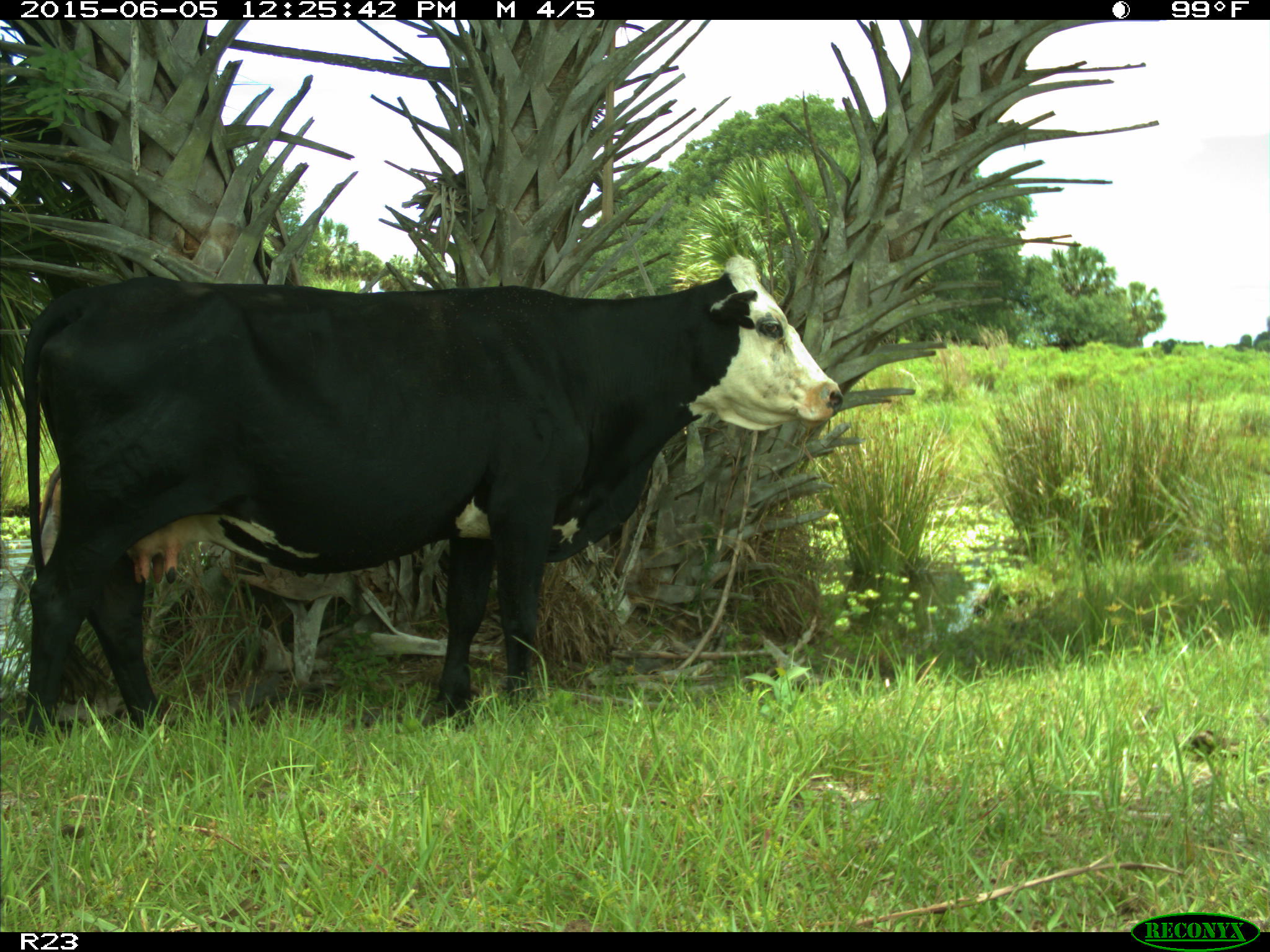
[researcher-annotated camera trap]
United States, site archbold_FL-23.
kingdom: Animalia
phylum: Chordata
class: Mammalia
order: Artiodactyla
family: Bovidae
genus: Bos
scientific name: Bos taurus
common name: domestic cow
Bos taurus (domestic cow).